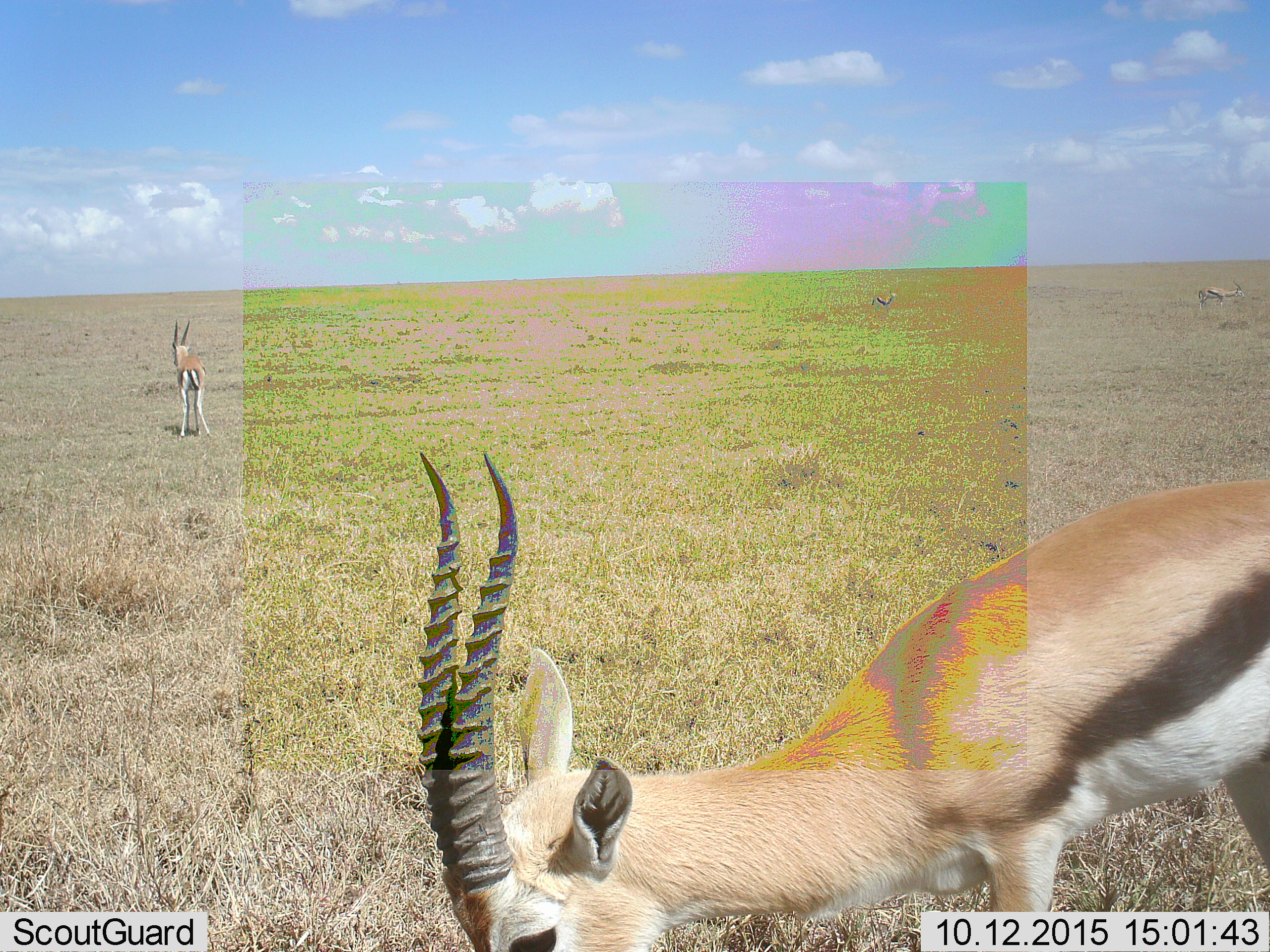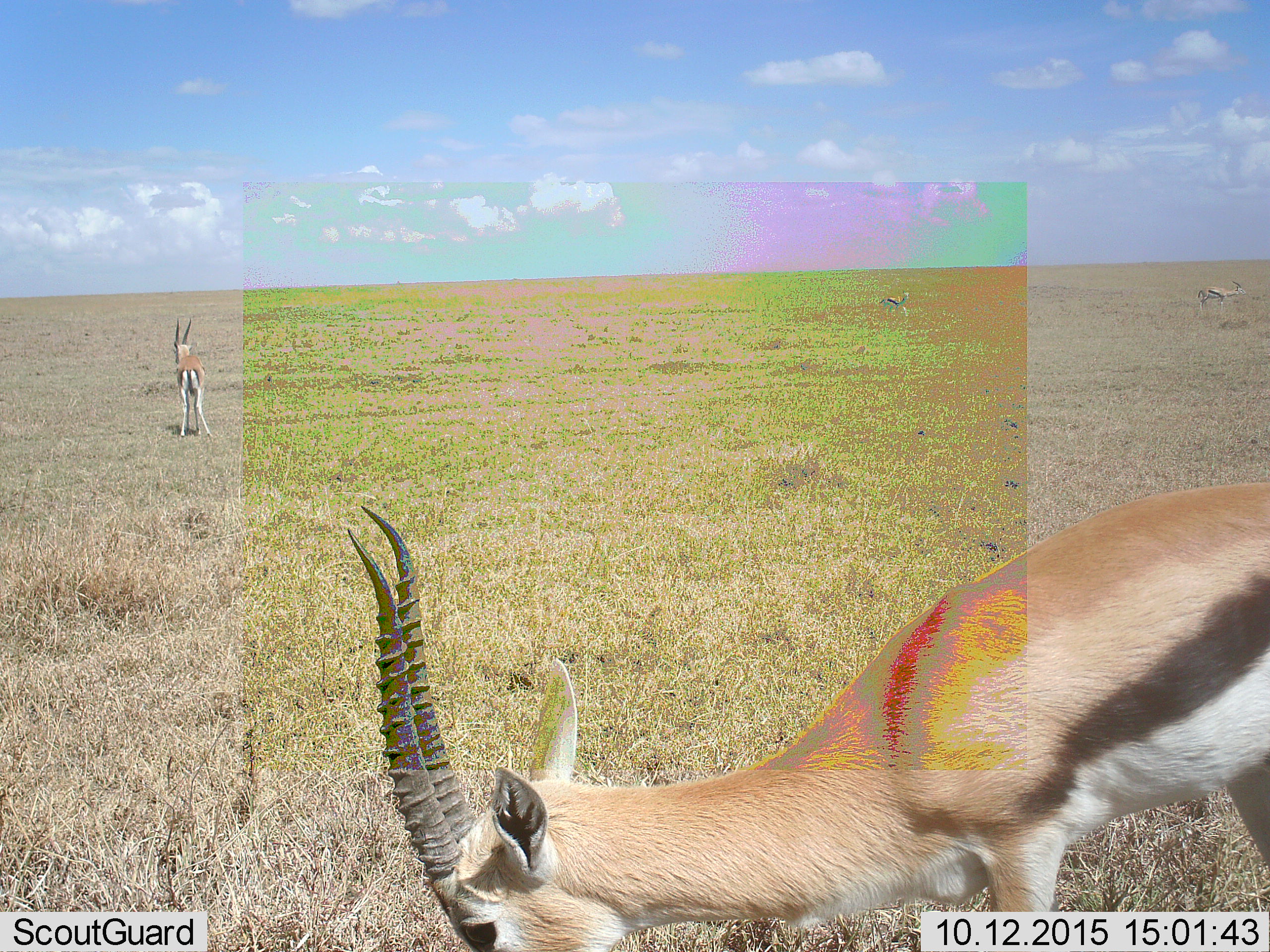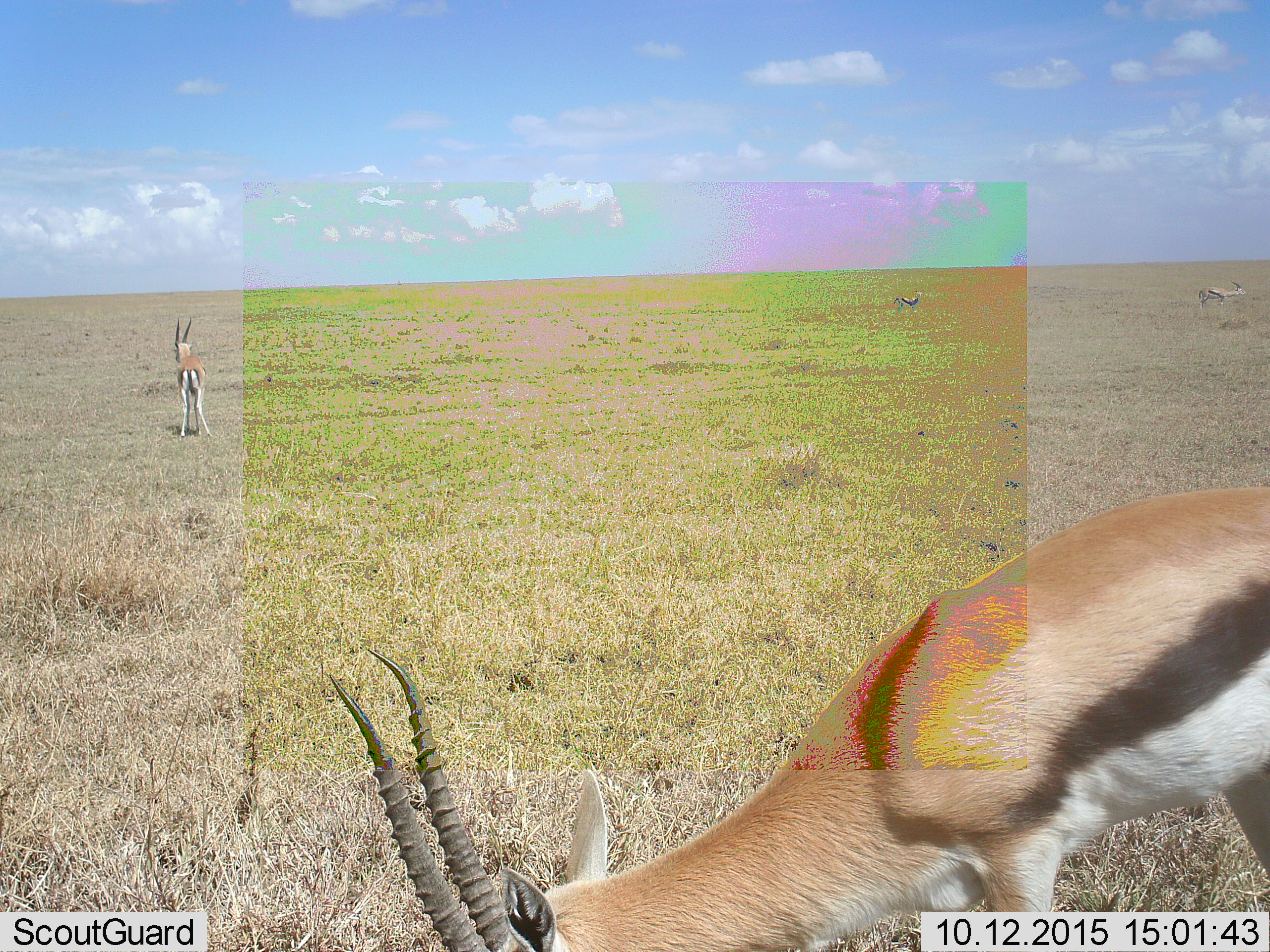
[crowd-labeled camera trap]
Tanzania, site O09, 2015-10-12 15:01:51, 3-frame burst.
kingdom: Animalia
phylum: Chordata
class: Mammalia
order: Artiodactyla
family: Bovidae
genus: Eudorcas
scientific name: Eudorcas thomsonii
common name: thomson's gazelle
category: gazellethomsons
Gazellethomsons (thomson's gazelle) (Eudorcas thomsonii), count 4. Behavior (volunteer vote fractions): standing 100%, resting 0%, moving 29%, interacting 0%. Young present (vote fraction): 29%. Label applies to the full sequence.